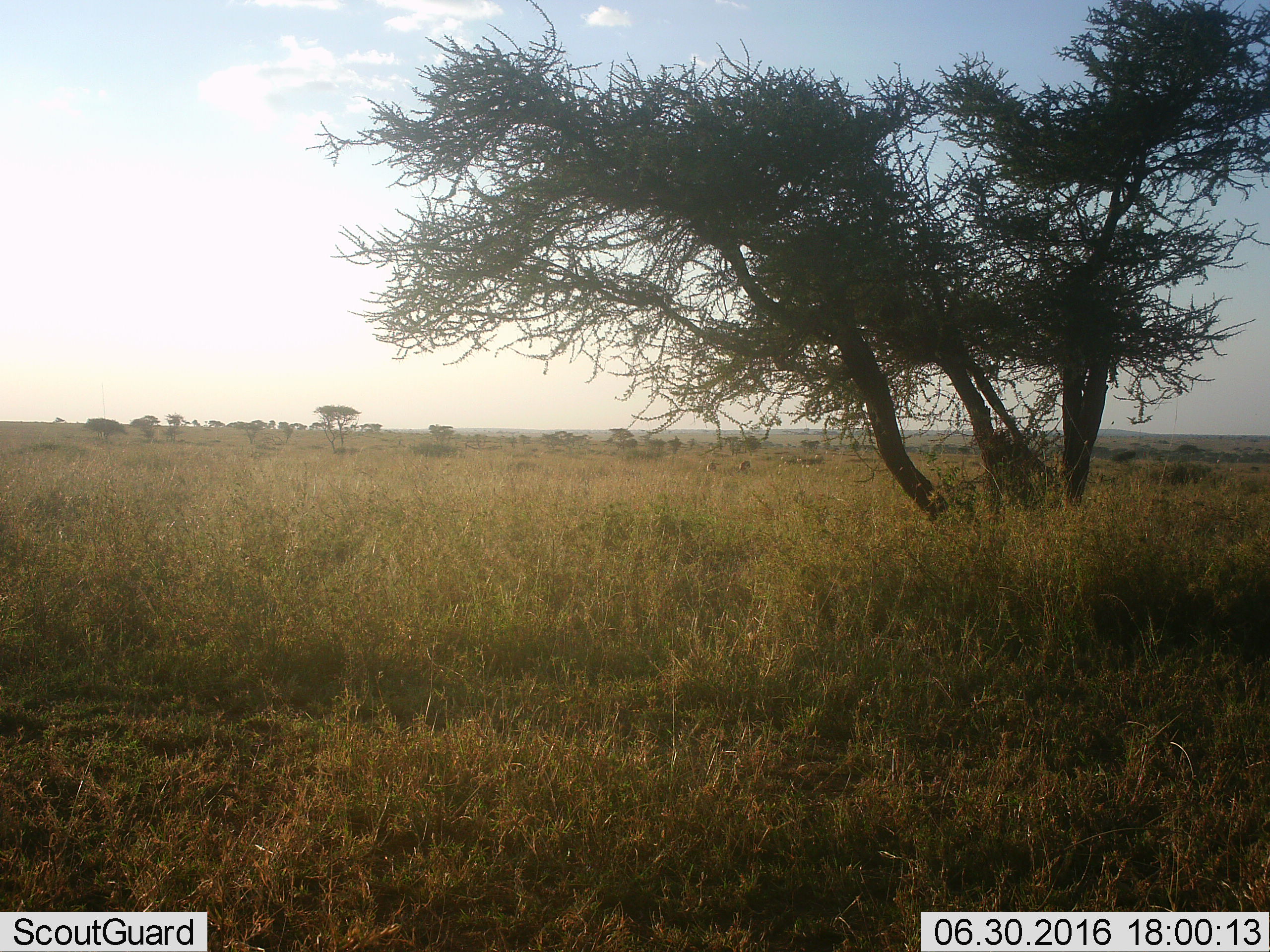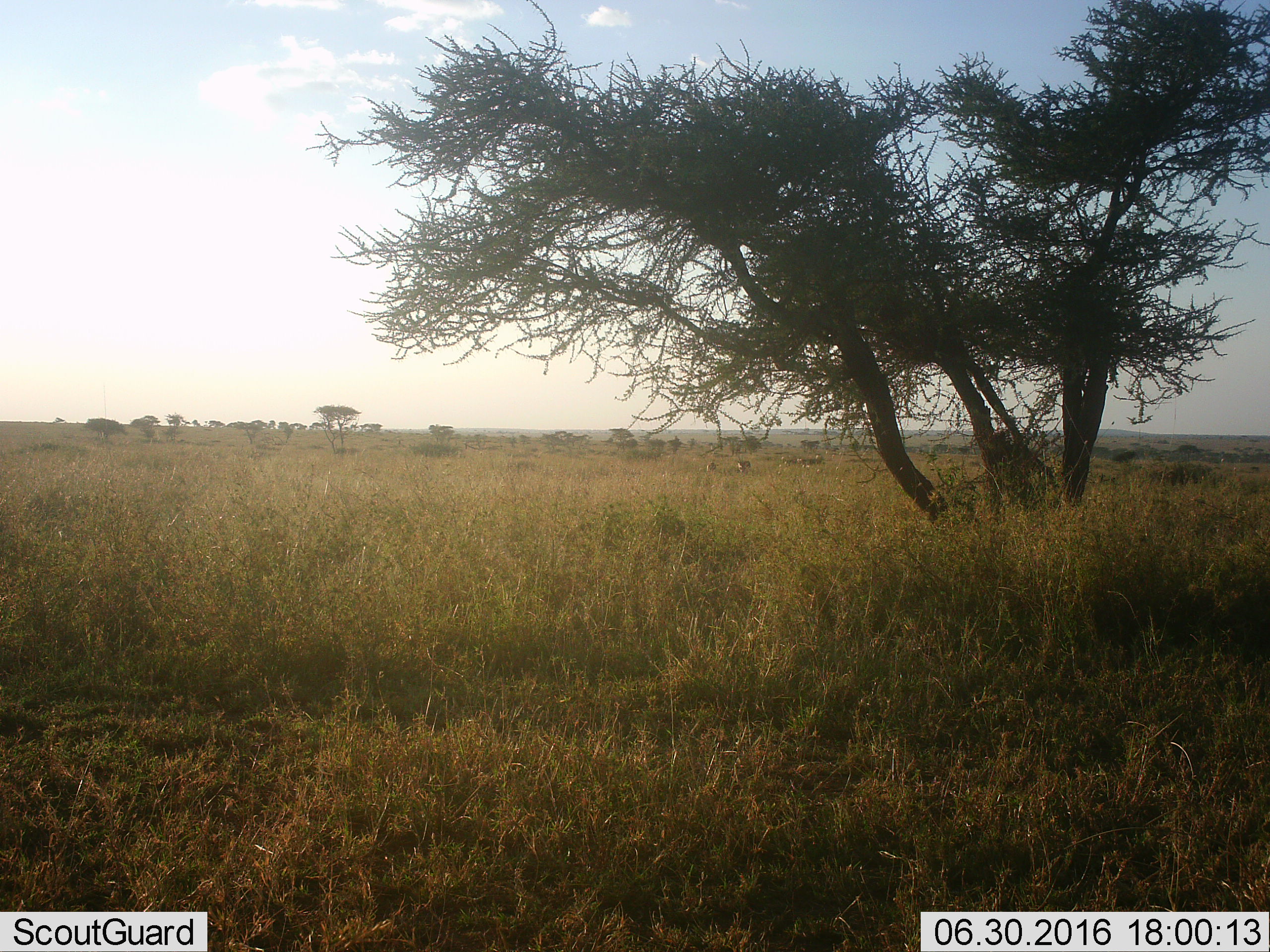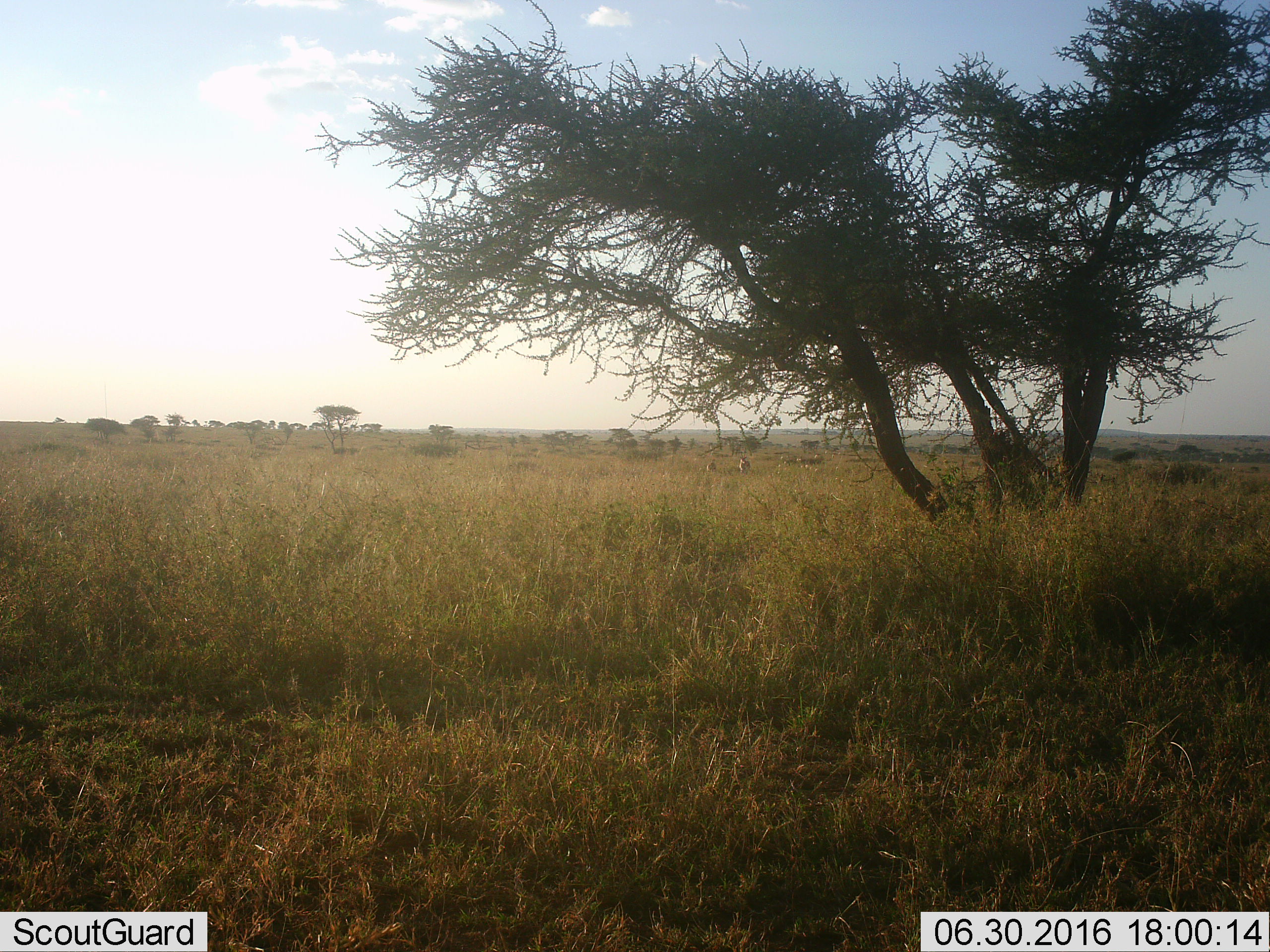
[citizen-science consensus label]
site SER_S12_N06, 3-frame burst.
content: unidentified animal